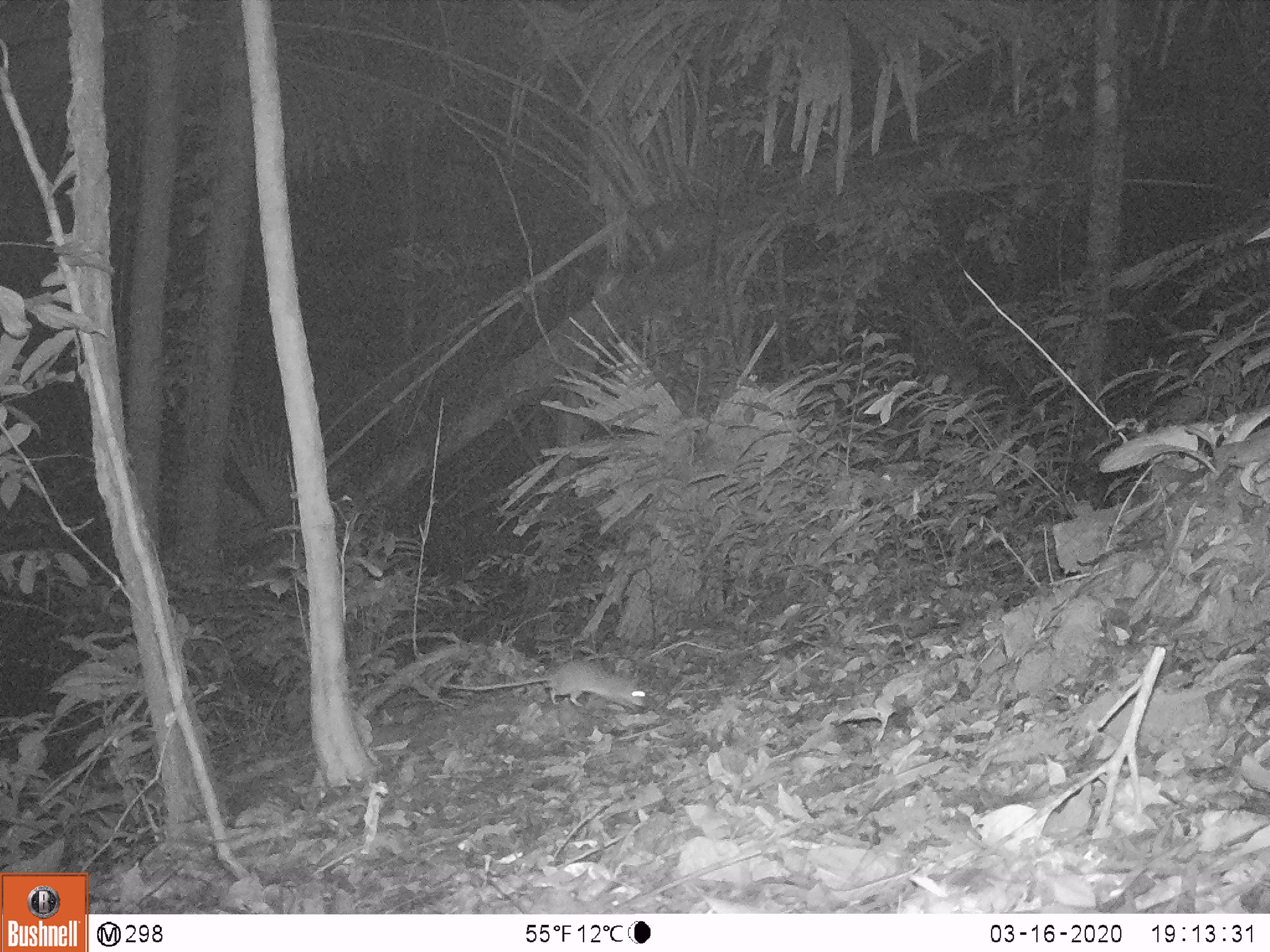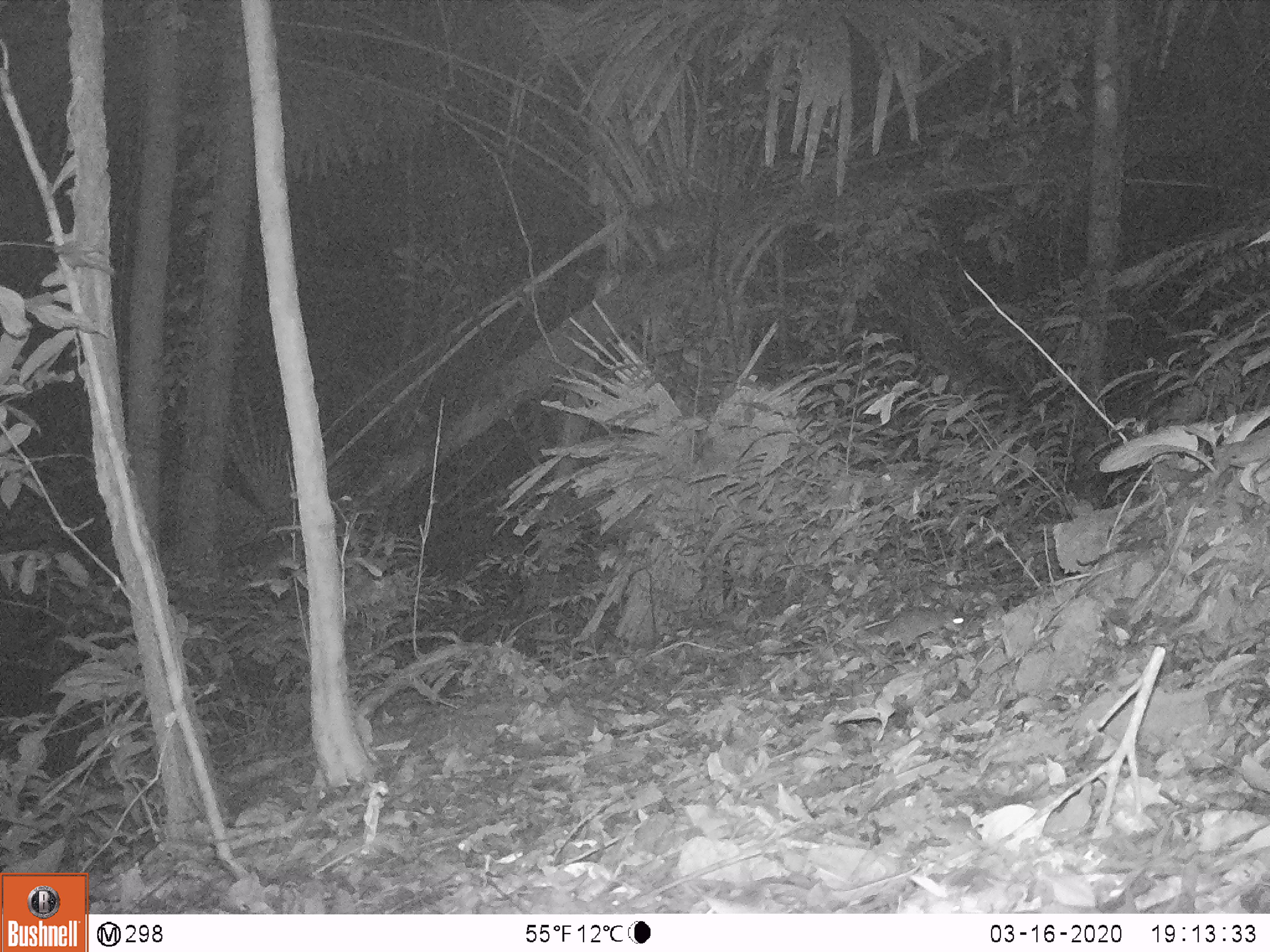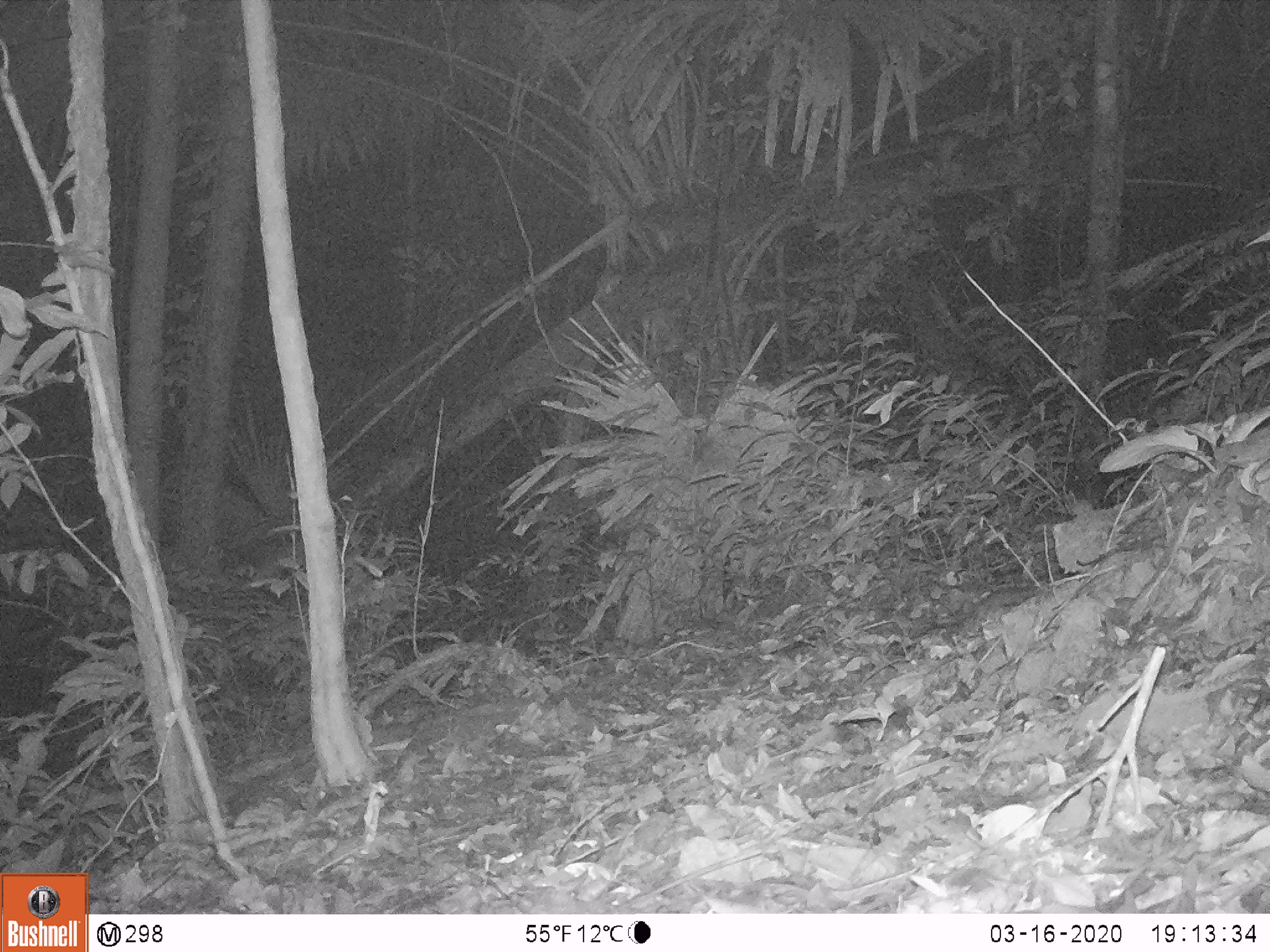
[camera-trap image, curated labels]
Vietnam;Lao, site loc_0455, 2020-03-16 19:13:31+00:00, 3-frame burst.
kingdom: Animalia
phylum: Chordata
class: Mammalia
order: Rodentia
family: Muridae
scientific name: Muridae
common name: old-world mice and rats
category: unidentified murid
Unidentified murid (old-world mice and rats) (Muridae). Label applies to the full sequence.